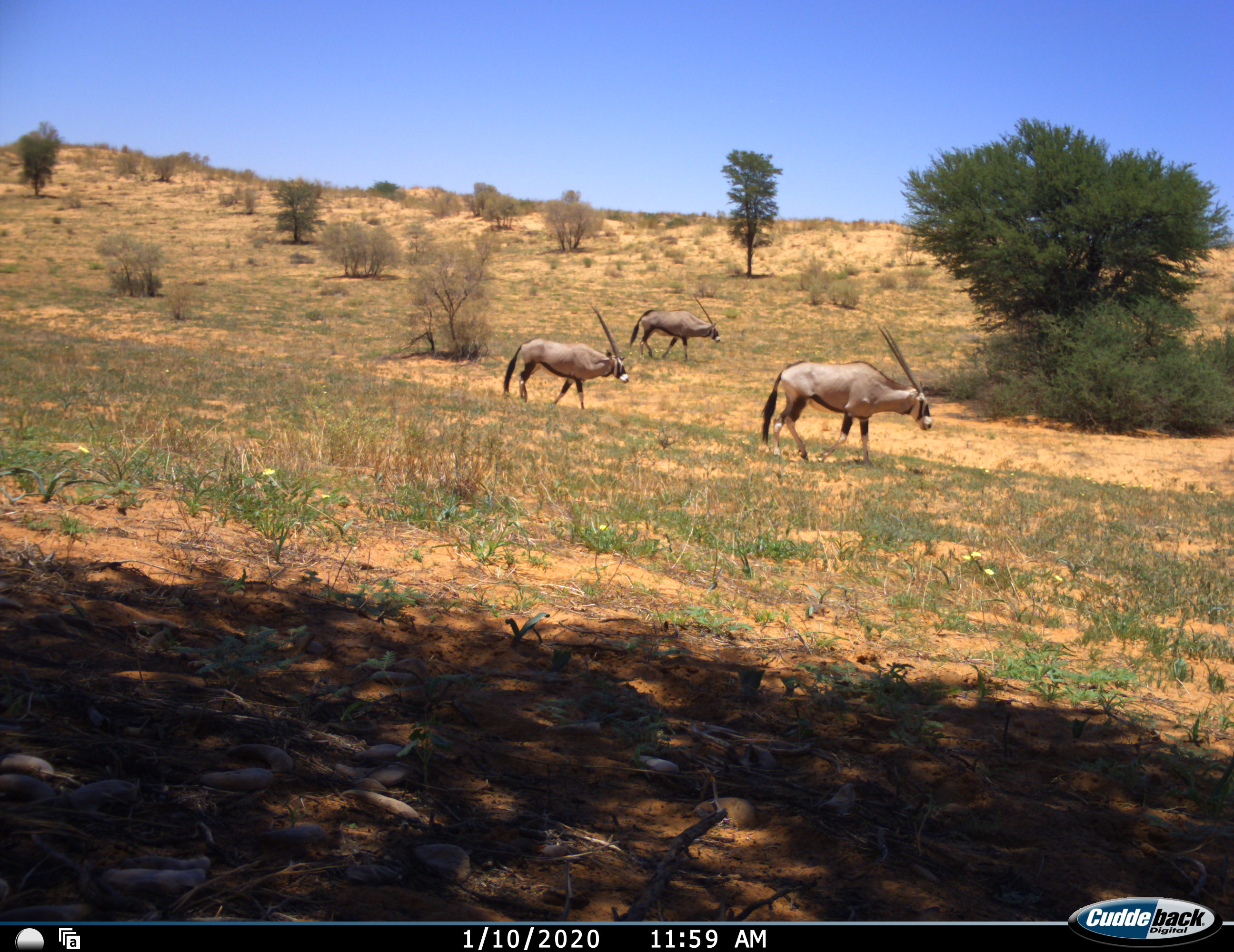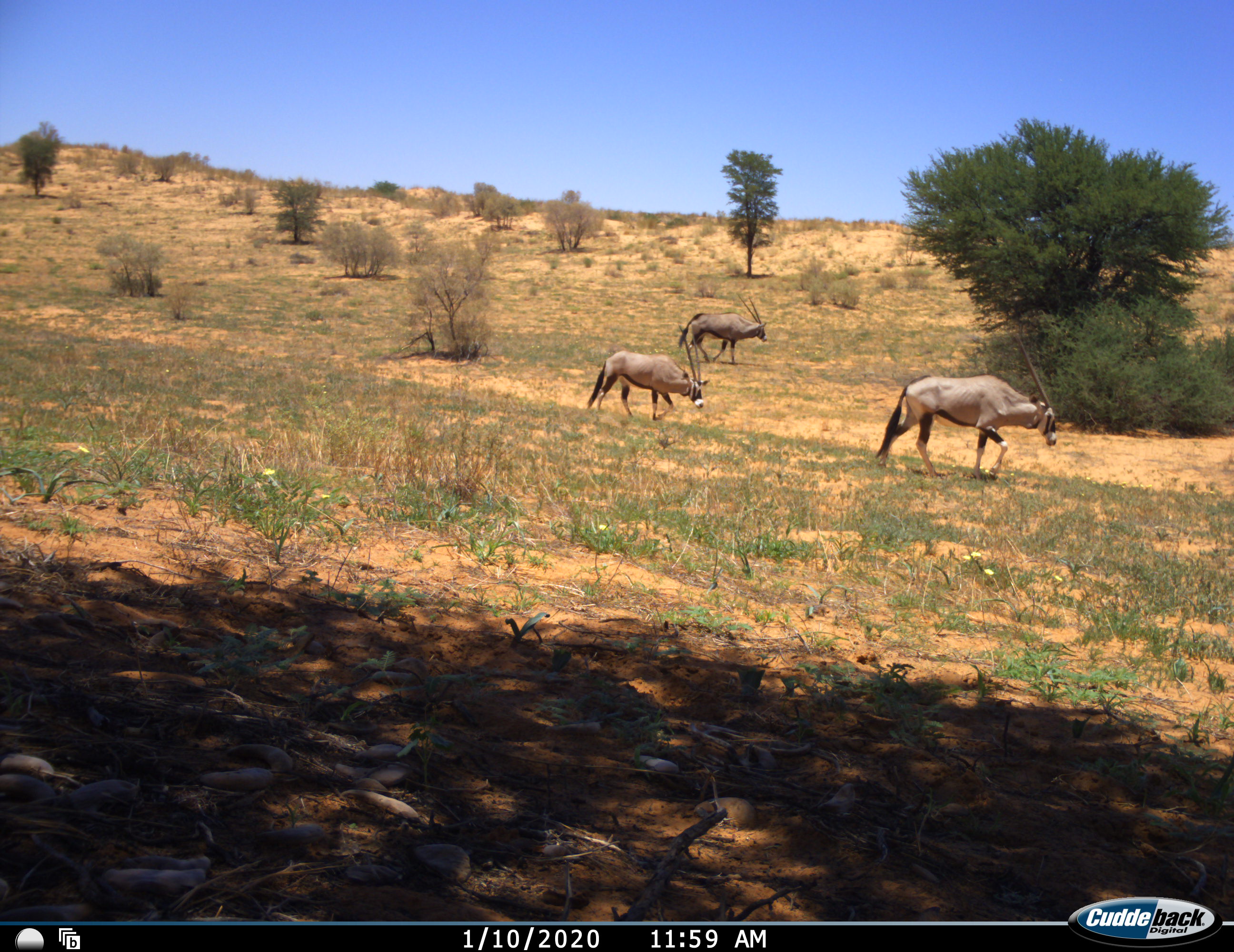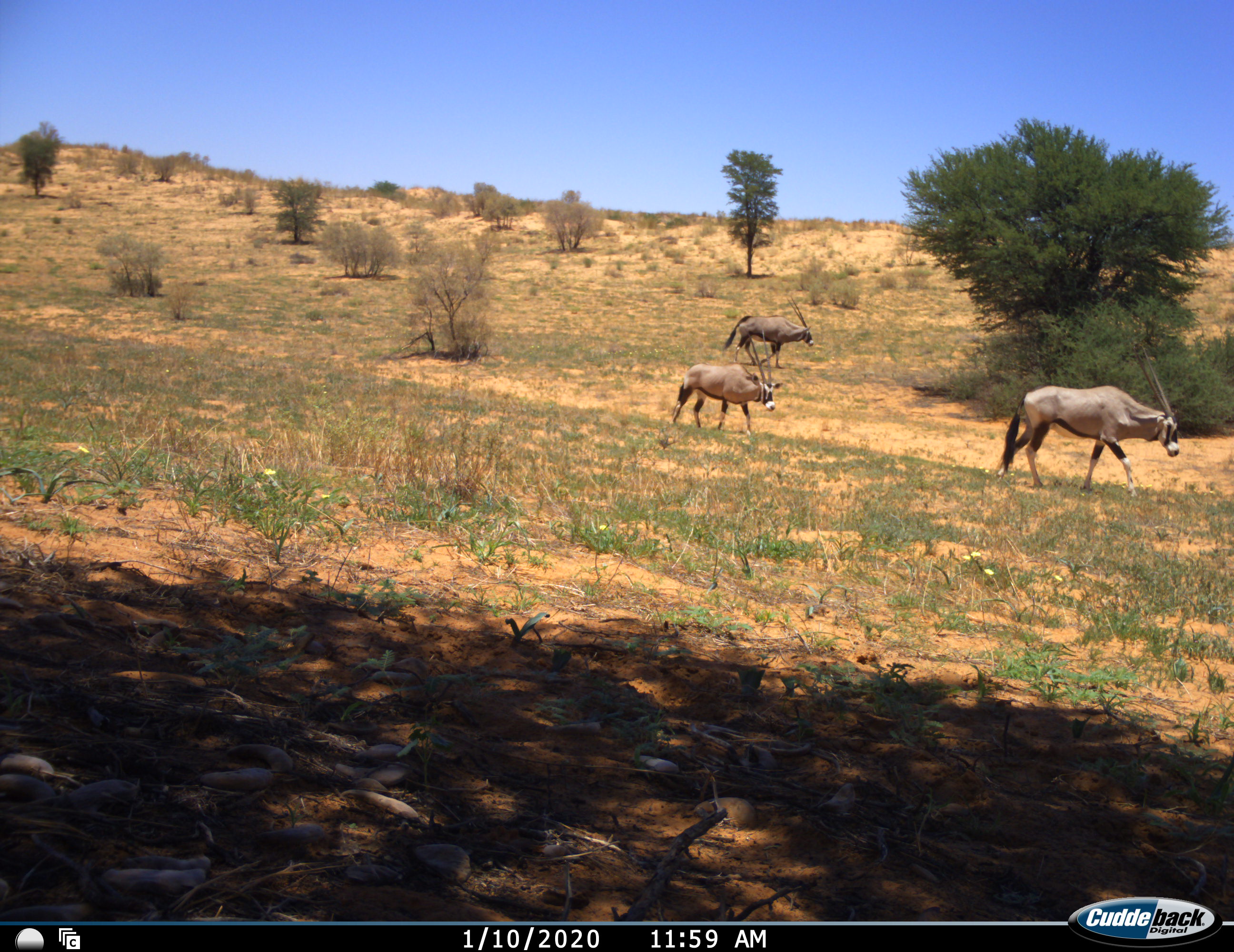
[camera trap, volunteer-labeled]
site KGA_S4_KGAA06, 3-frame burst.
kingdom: Animalia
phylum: Chordata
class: Mammalia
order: Artiodactyla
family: Bovidae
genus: Oryx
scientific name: Oryx gazella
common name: gemsbok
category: oryx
Oryx (gemsbok) (Oryx gazella), count 3. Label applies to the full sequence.